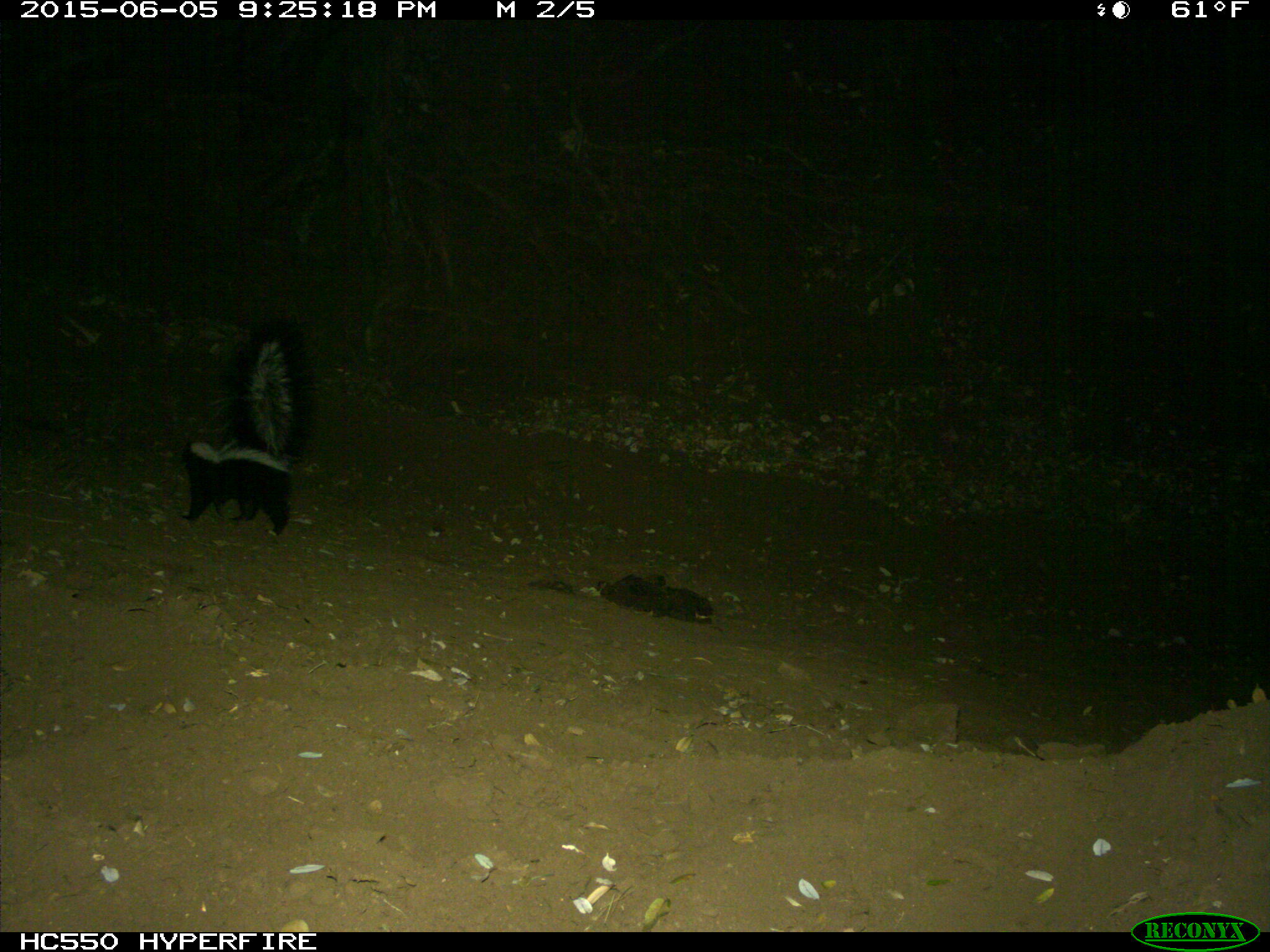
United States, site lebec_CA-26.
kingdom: Animalia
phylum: Chordata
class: Mammalia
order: Carnivora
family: Mephitidae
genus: Mephitis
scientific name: Mephitis mephitis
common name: striped skunk